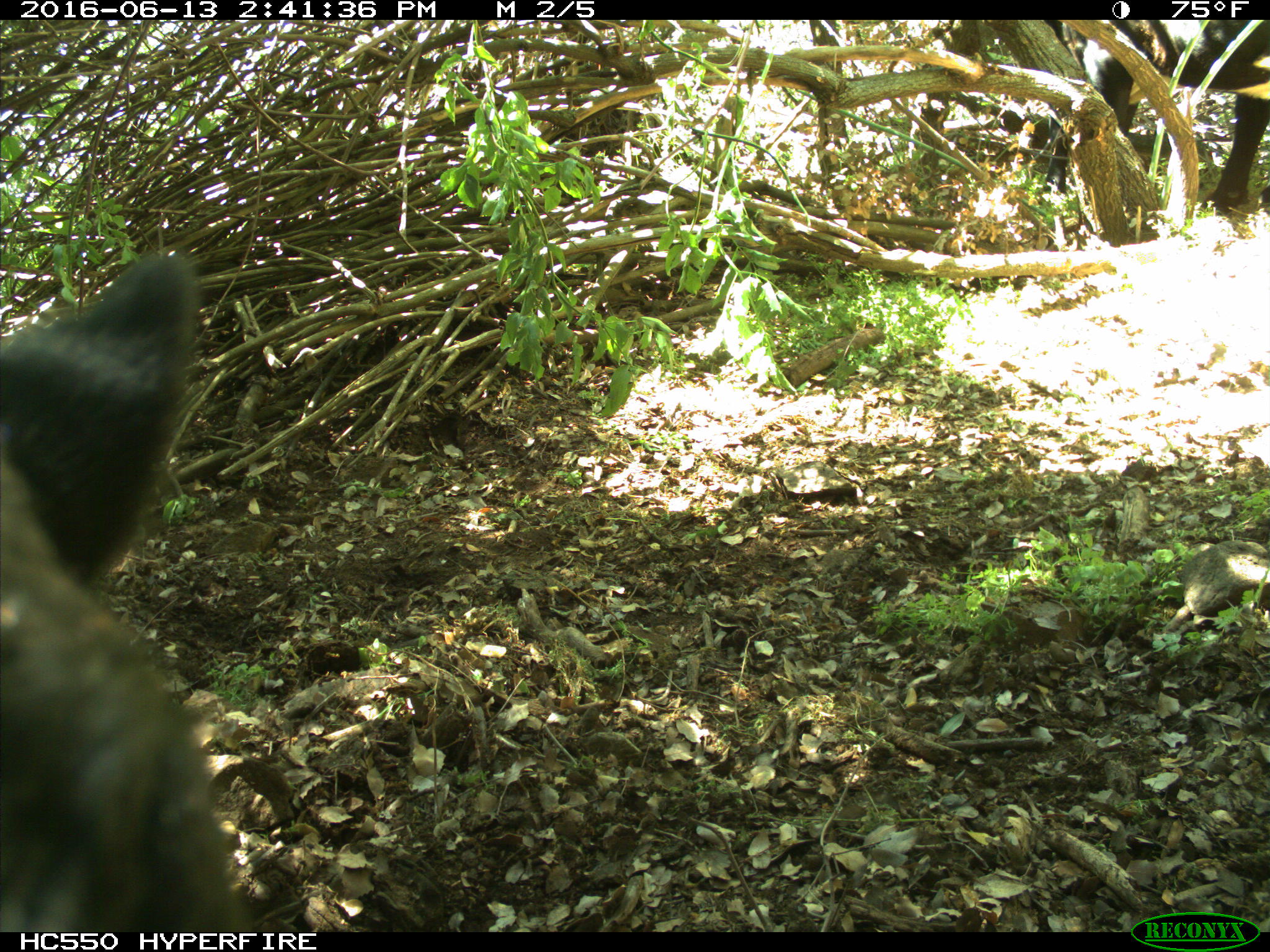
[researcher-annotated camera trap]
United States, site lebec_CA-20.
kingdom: Animalia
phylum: Chordata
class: Mammalia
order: Artiodactyla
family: Bovidae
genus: Bos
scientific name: Bos taurus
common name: domestic cow